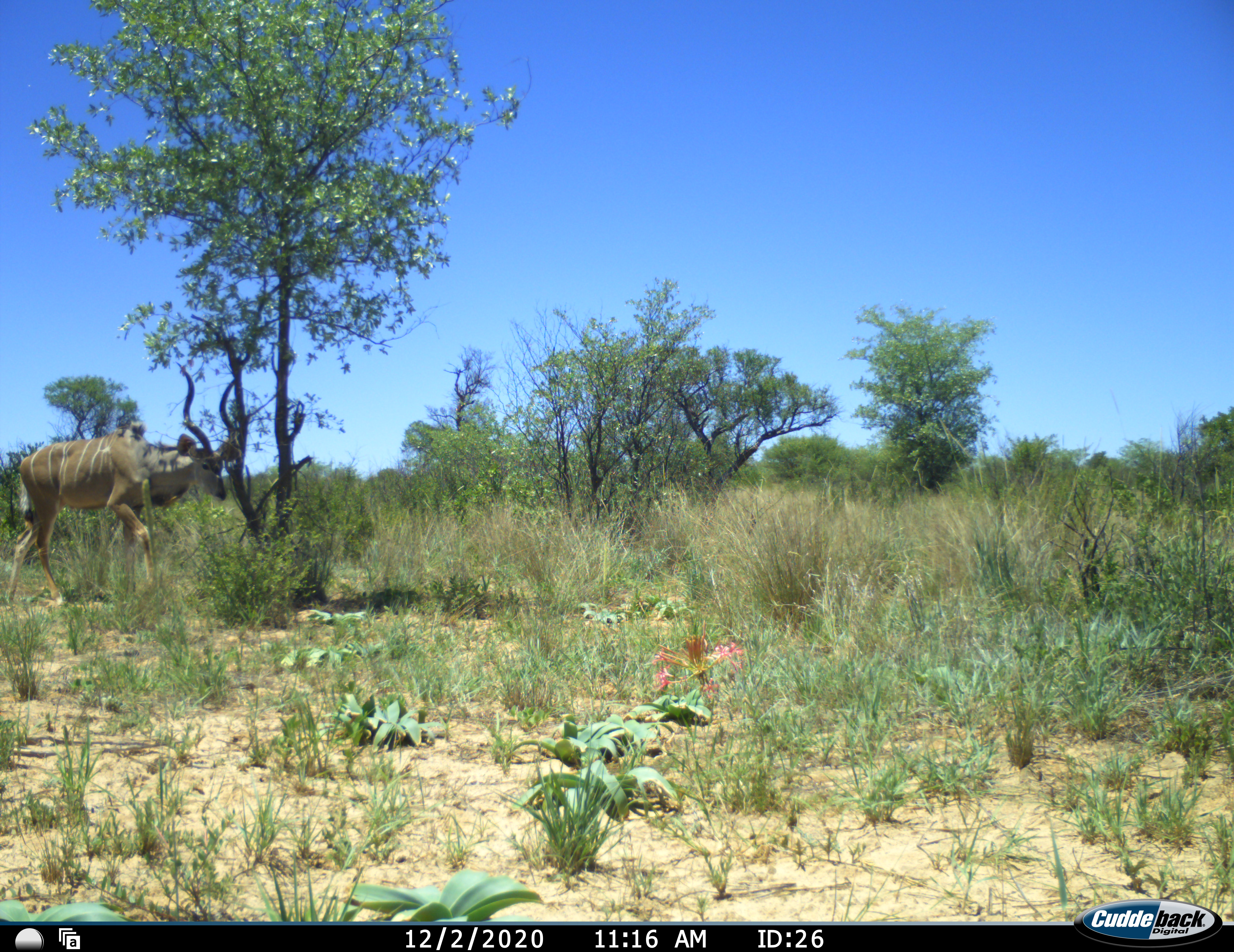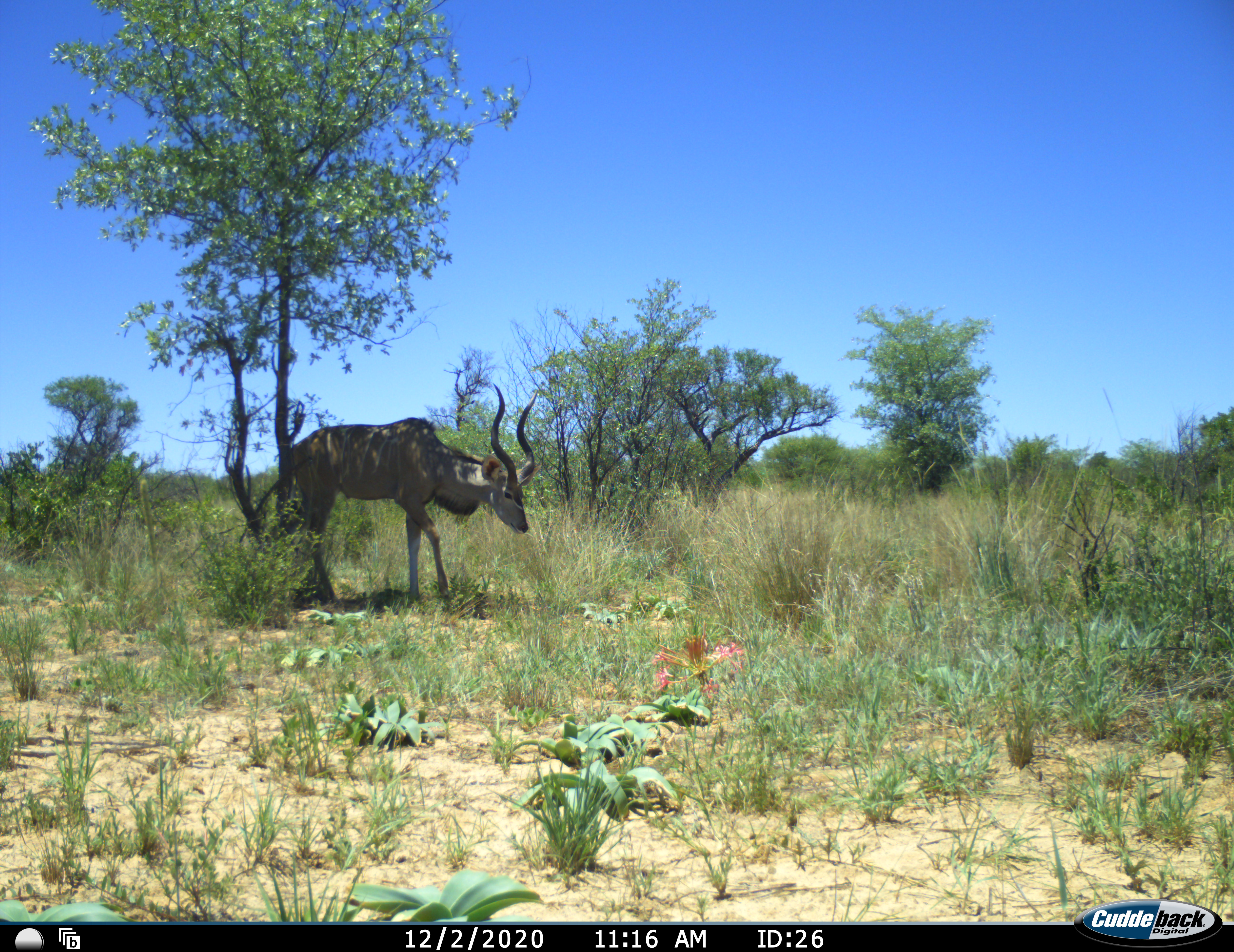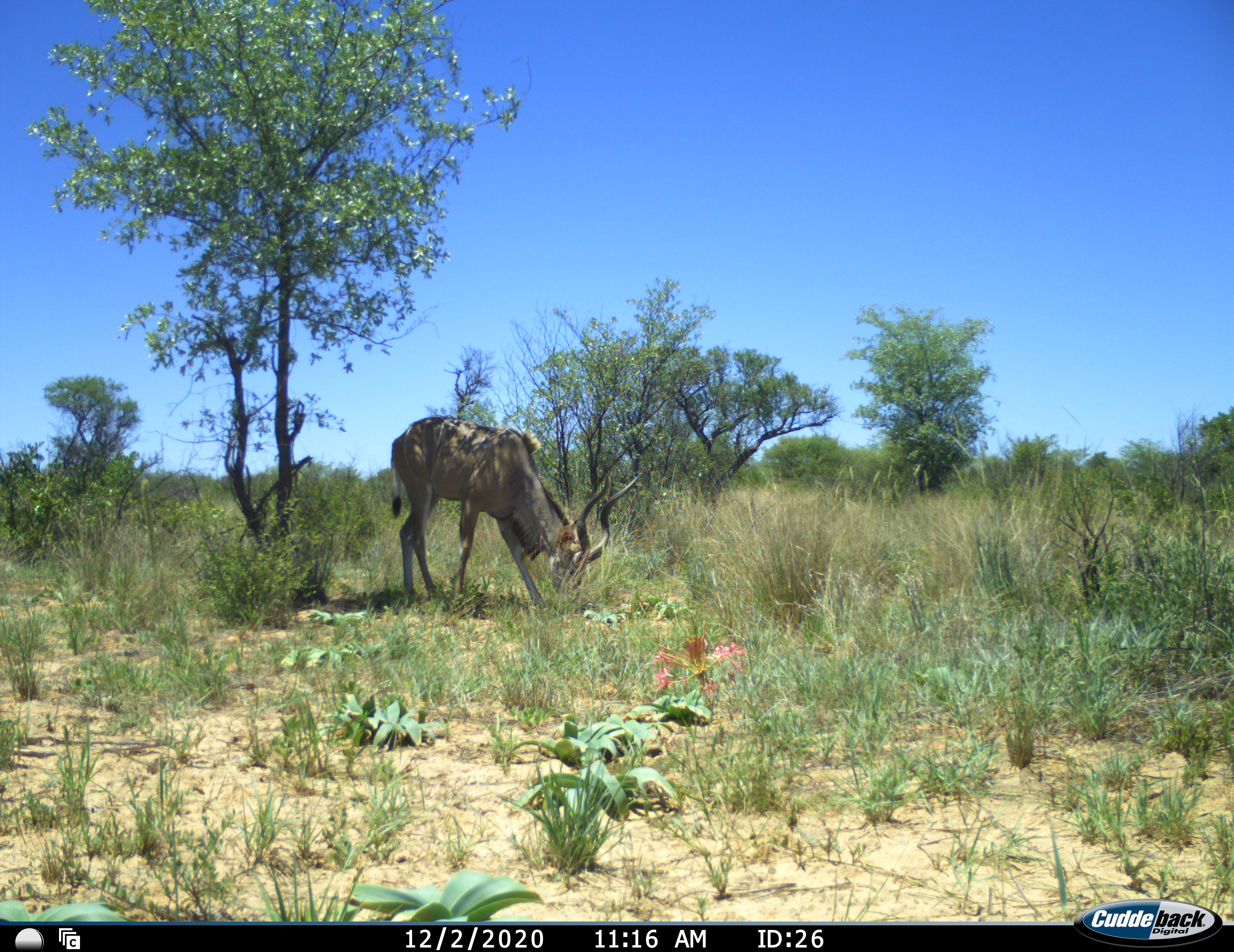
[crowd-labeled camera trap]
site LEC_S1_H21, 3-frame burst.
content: unidentified animal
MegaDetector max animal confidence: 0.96